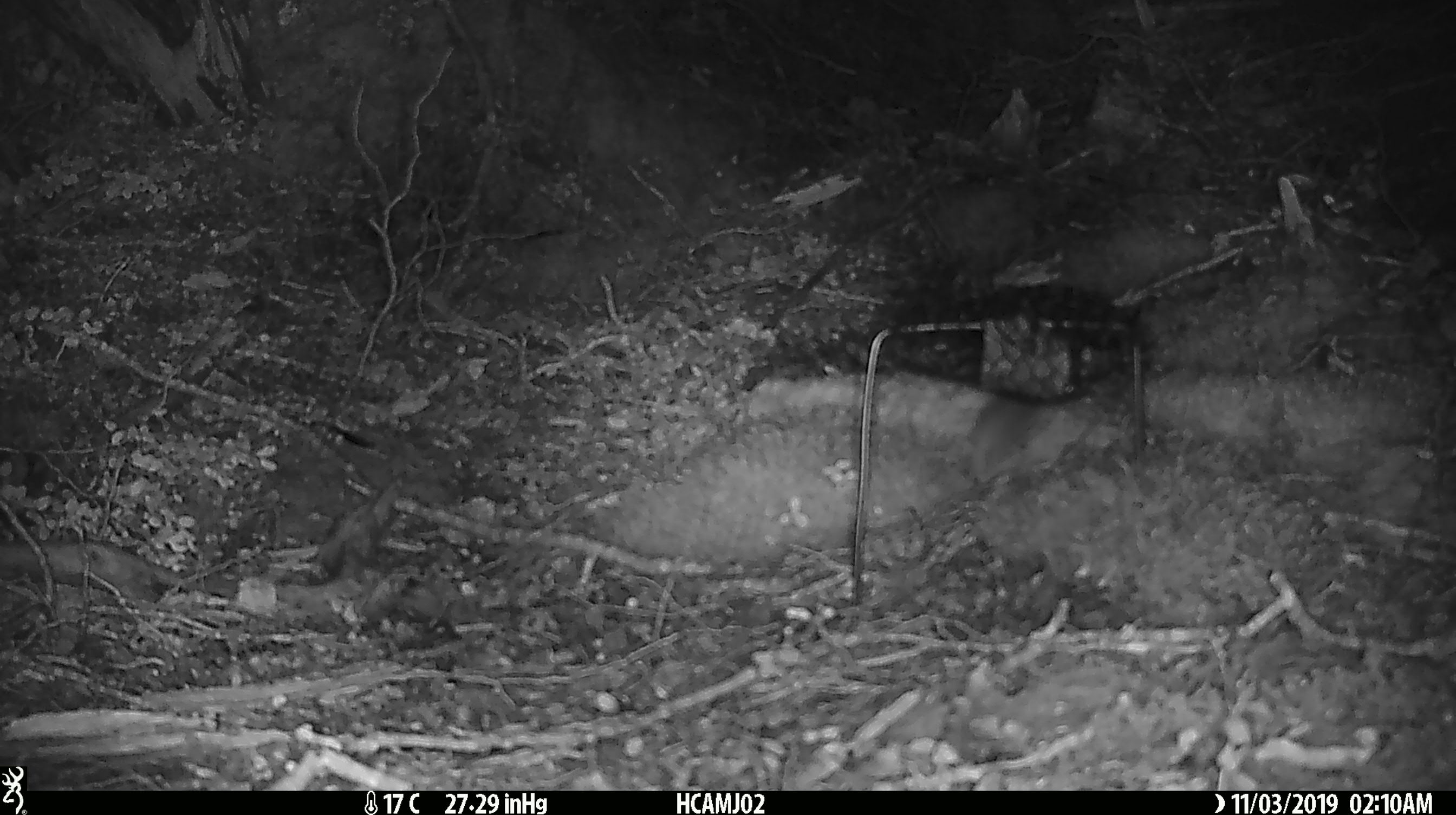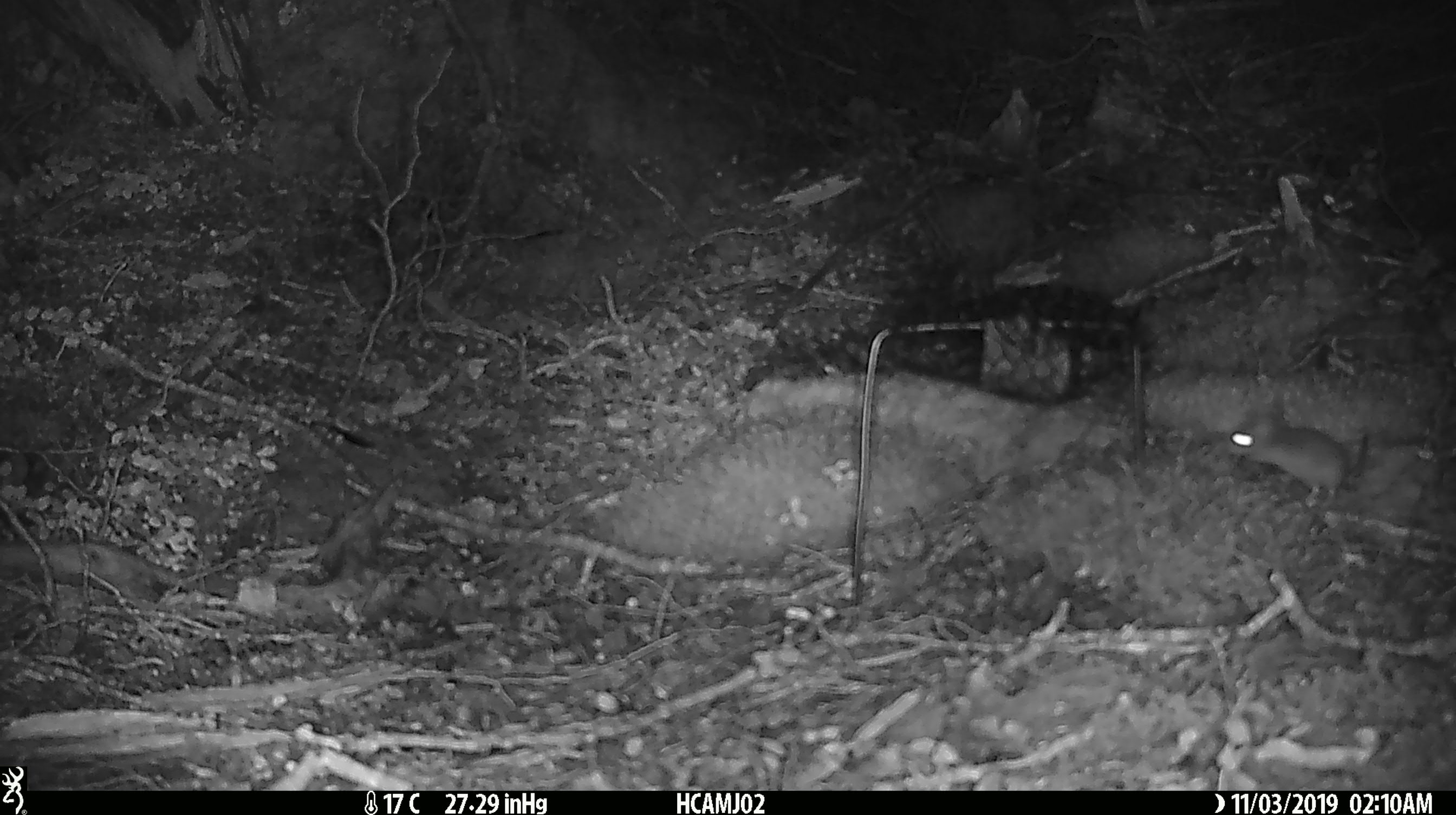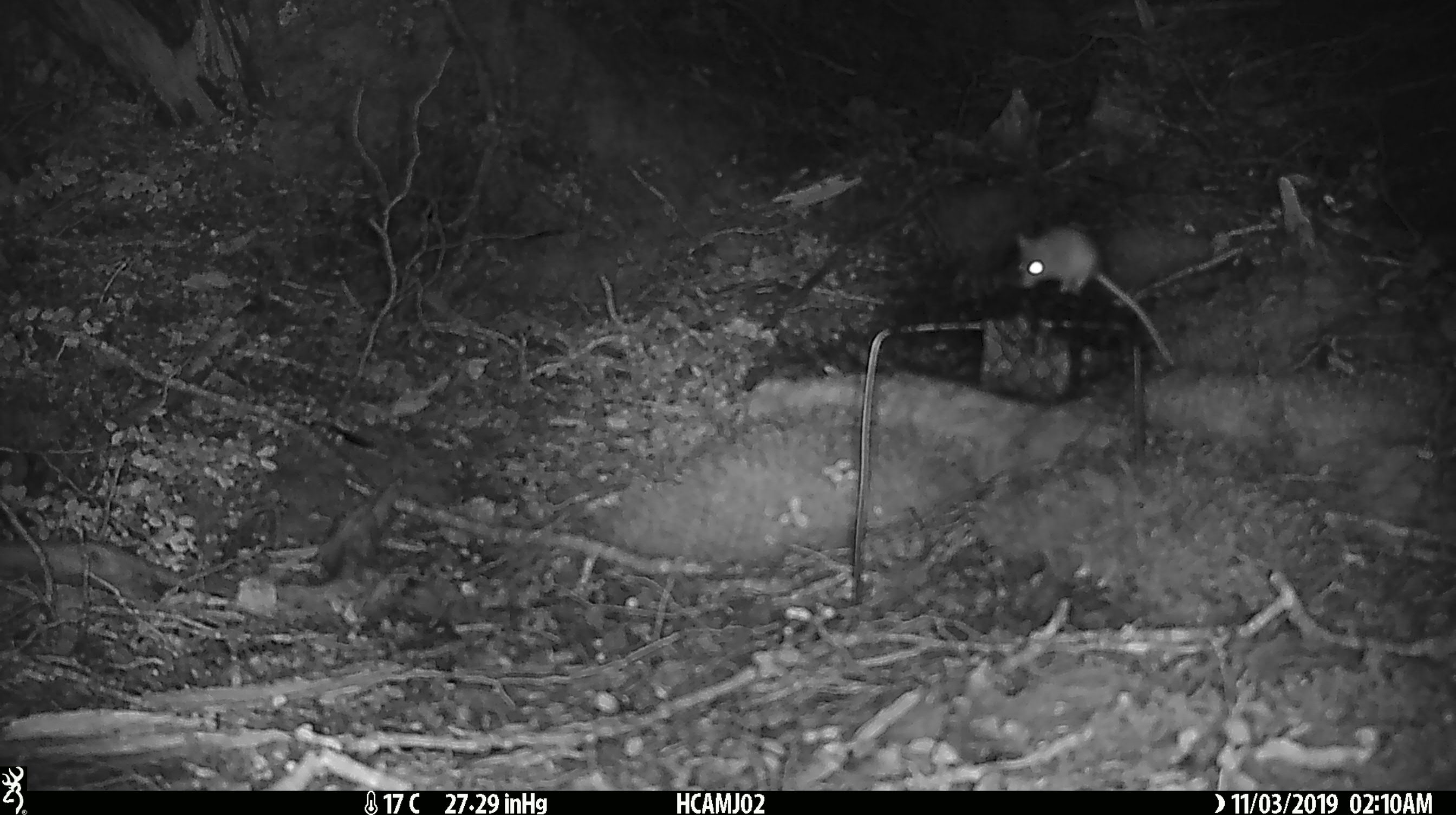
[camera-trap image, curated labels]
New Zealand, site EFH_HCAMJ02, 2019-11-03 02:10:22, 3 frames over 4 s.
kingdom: Animalia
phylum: Chordata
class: Mammalia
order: Rodentia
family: Muridae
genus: Mus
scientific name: Mus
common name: mouse